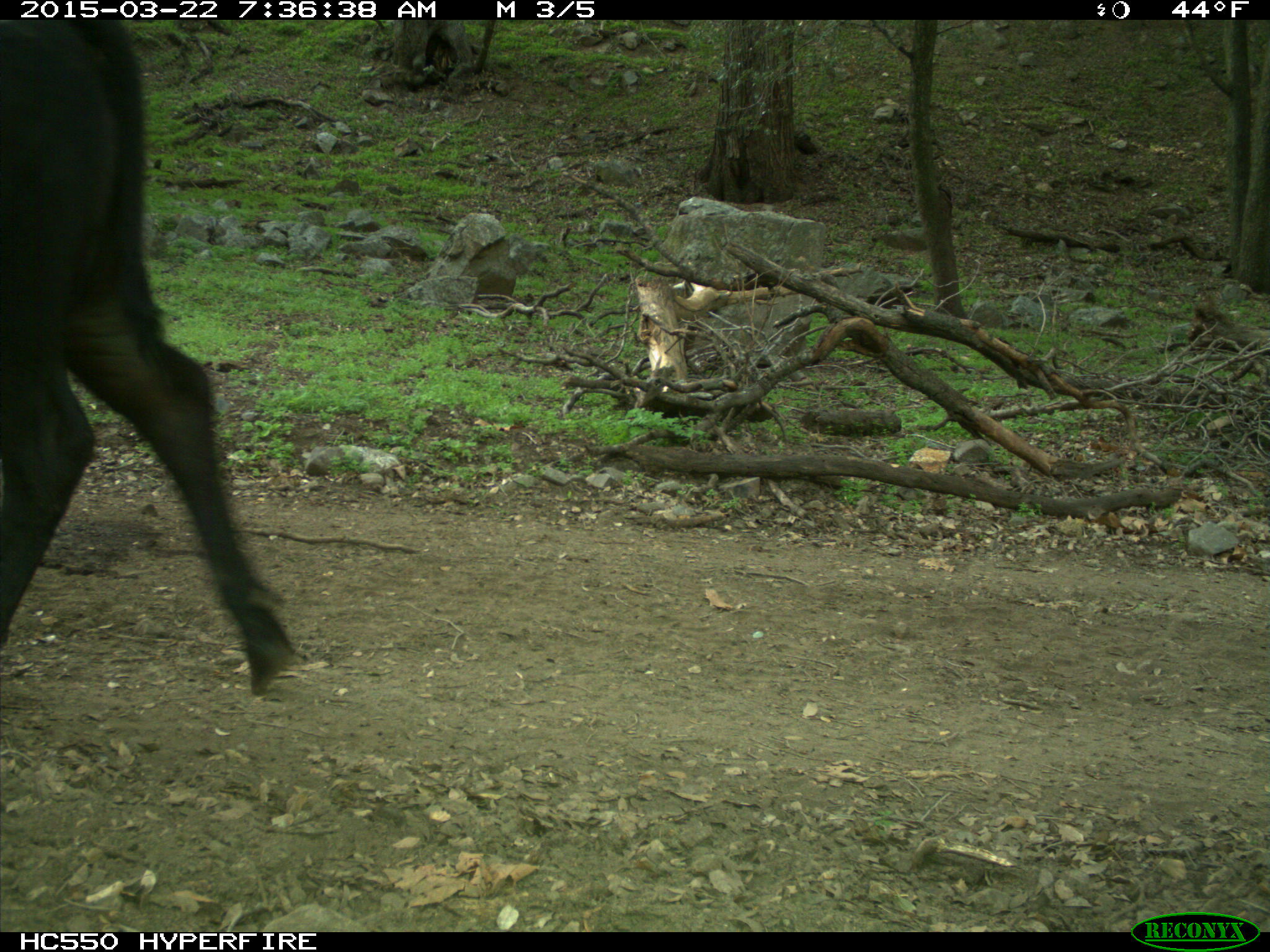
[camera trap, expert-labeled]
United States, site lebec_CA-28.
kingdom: Animalia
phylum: Chordata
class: Mammalia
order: Artiodactyla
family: Bovidae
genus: Bos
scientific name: Bos taurus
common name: domestic cow